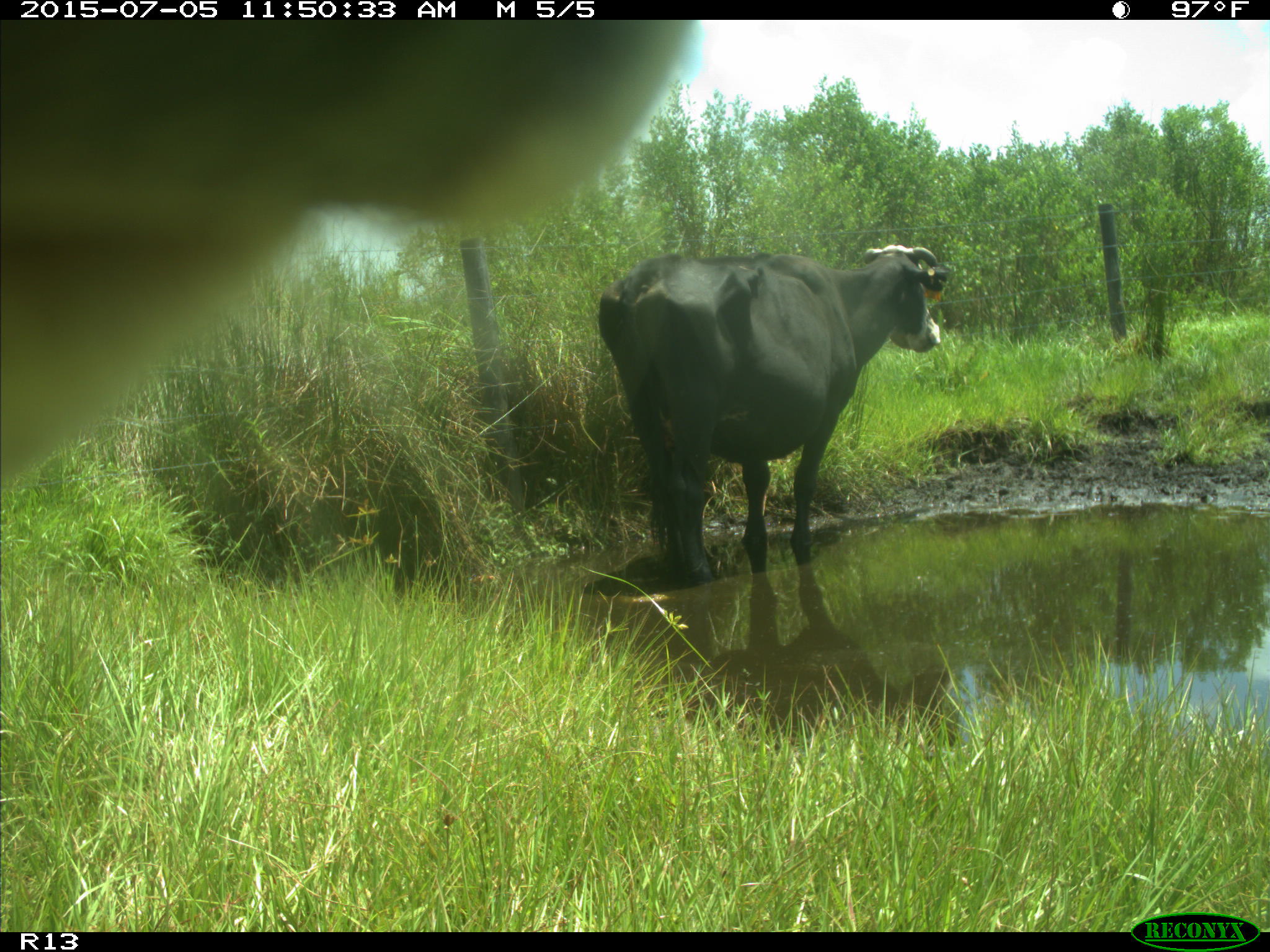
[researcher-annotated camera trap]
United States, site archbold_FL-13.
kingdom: Animalia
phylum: Chordata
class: Mammalia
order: Artiodactyla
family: Bovidae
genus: Bos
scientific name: Bos taurus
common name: domestic cow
Bos taurus (domestic cow).